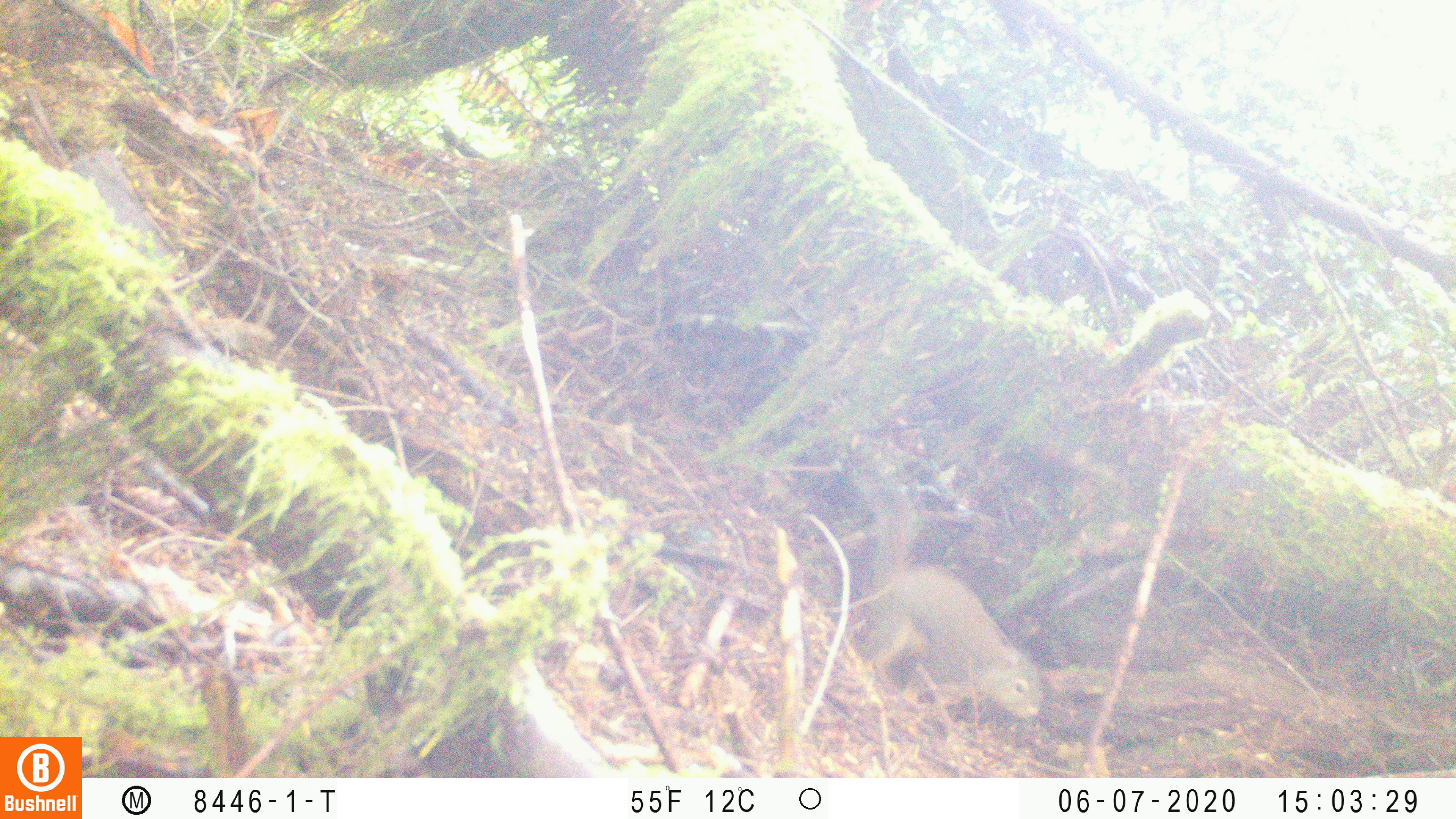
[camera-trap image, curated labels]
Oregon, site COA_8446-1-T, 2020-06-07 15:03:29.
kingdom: Animalia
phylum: Chordata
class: Mammalia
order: Rodentia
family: Sciuridae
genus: Tamiasciurus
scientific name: Tamiasciurus douglasii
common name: douglas squirrel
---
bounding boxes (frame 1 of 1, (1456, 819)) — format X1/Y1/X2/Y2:
douglas squirrel: 860/482/1047/728